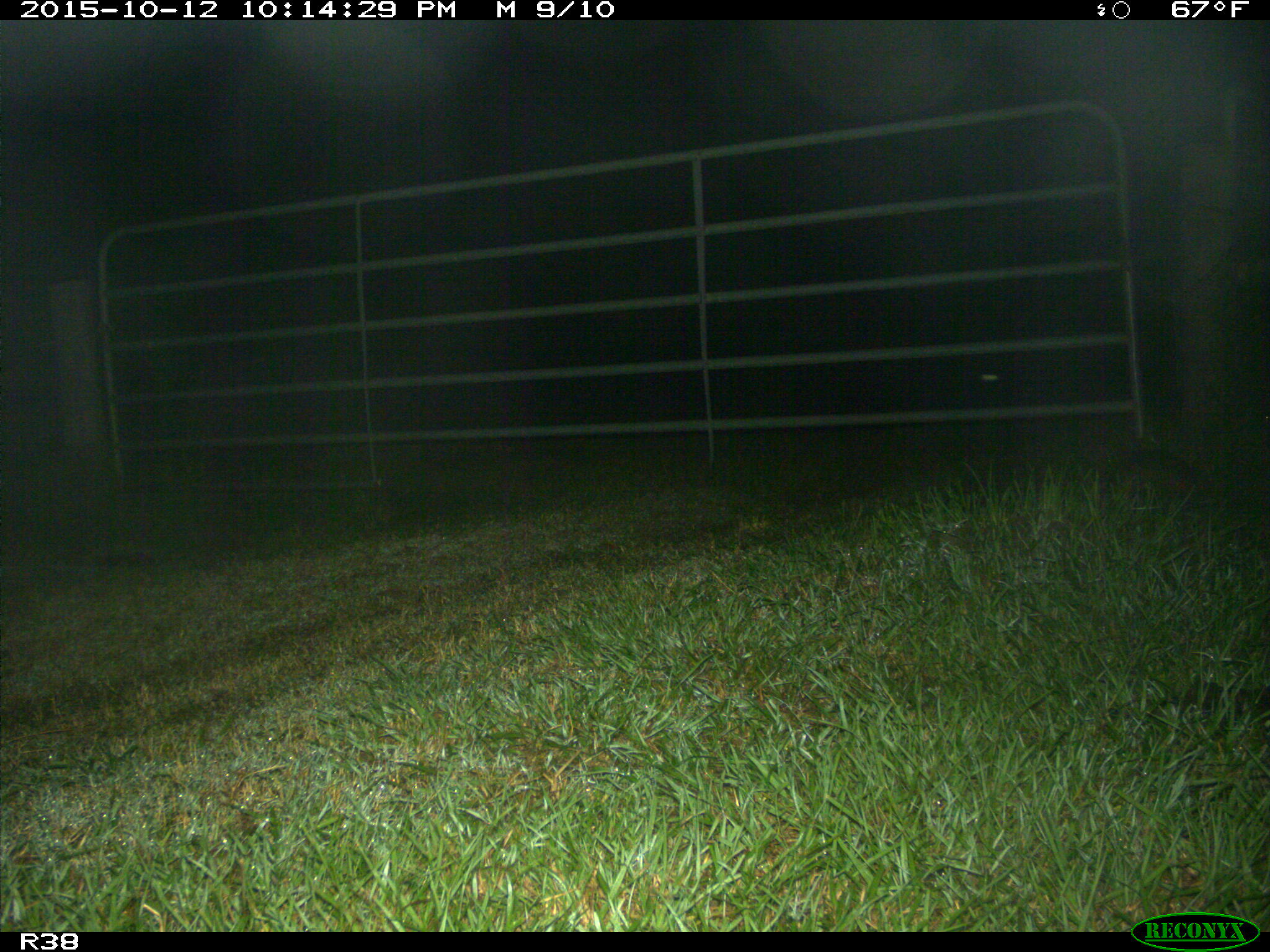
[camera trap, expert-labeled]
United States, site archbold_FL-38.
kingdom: Animalia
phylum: Chordata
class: Mammalia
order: Cingulata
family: Dasypodidae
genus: Dasypus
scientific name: Dasypus novemcinctus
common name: nine-banded armadillo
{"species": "Dasypus novemcinctus (nine-banded armadillo)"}